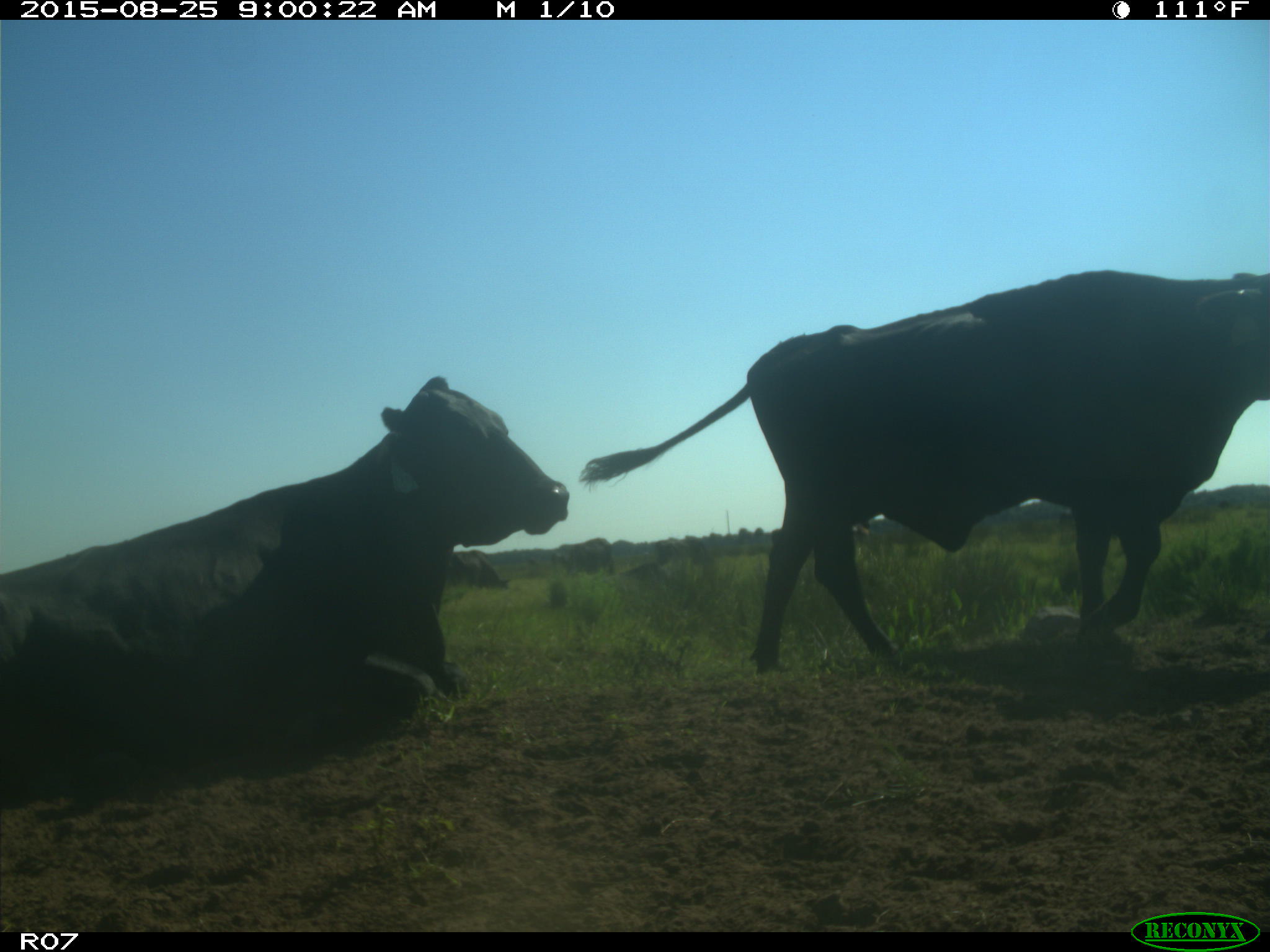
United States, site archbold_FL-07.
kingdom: Animalia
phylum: Chordata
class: Mammalia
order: Artiodactyla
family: Bovidae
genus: Bos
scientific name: Bos taurus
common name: domestic cow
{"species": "Bos taurus (domestic cow)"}